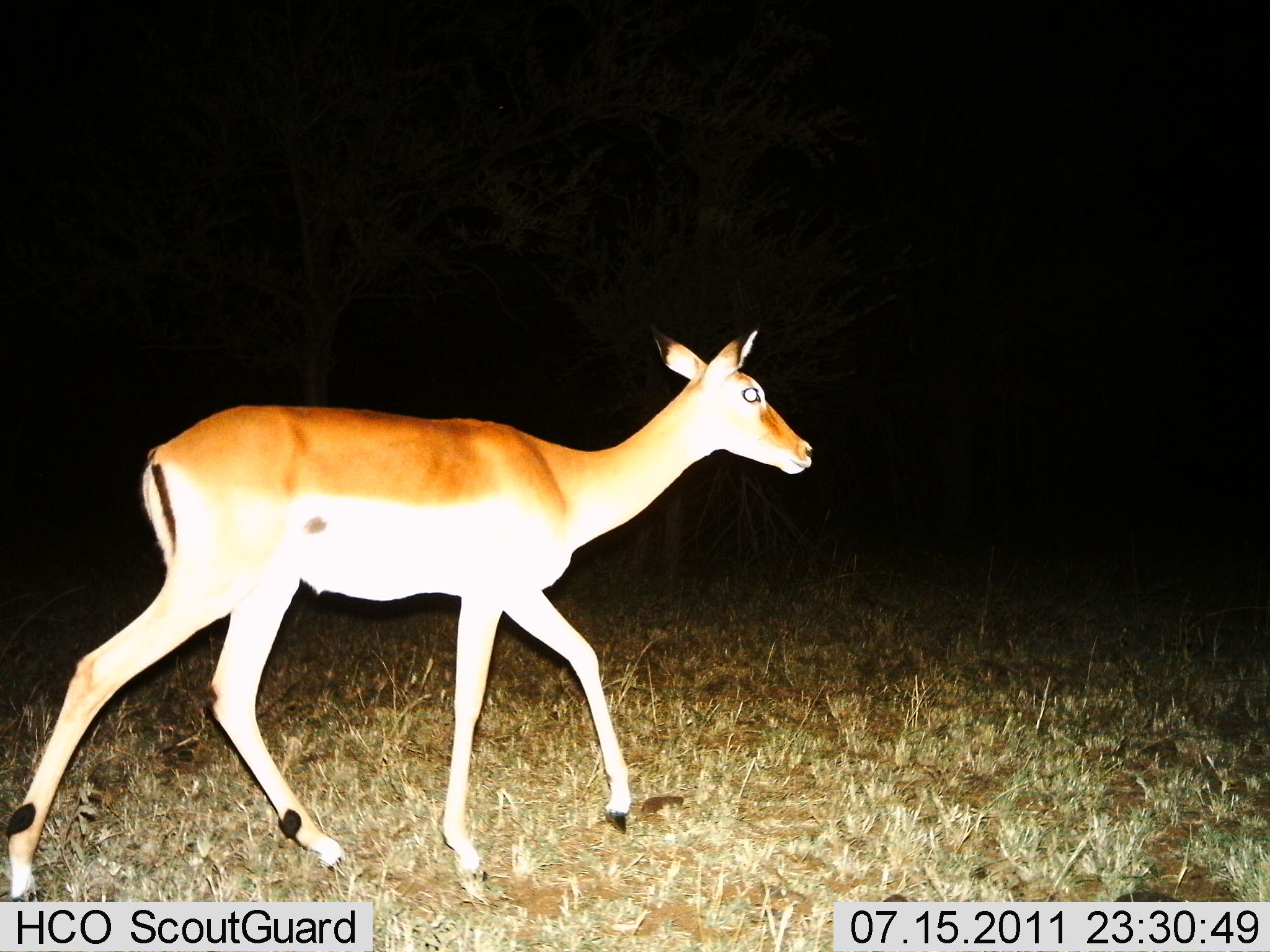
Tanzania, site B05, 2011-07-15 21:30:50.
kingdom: Animalia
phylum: Chordata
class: Mammalia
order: Artiodactyla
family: Bovidae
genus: Aepyceros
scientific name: Aepyceros melampus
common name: impala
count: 1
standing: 0%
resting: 0%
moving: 100%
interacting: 0%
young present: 17%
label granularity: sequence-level